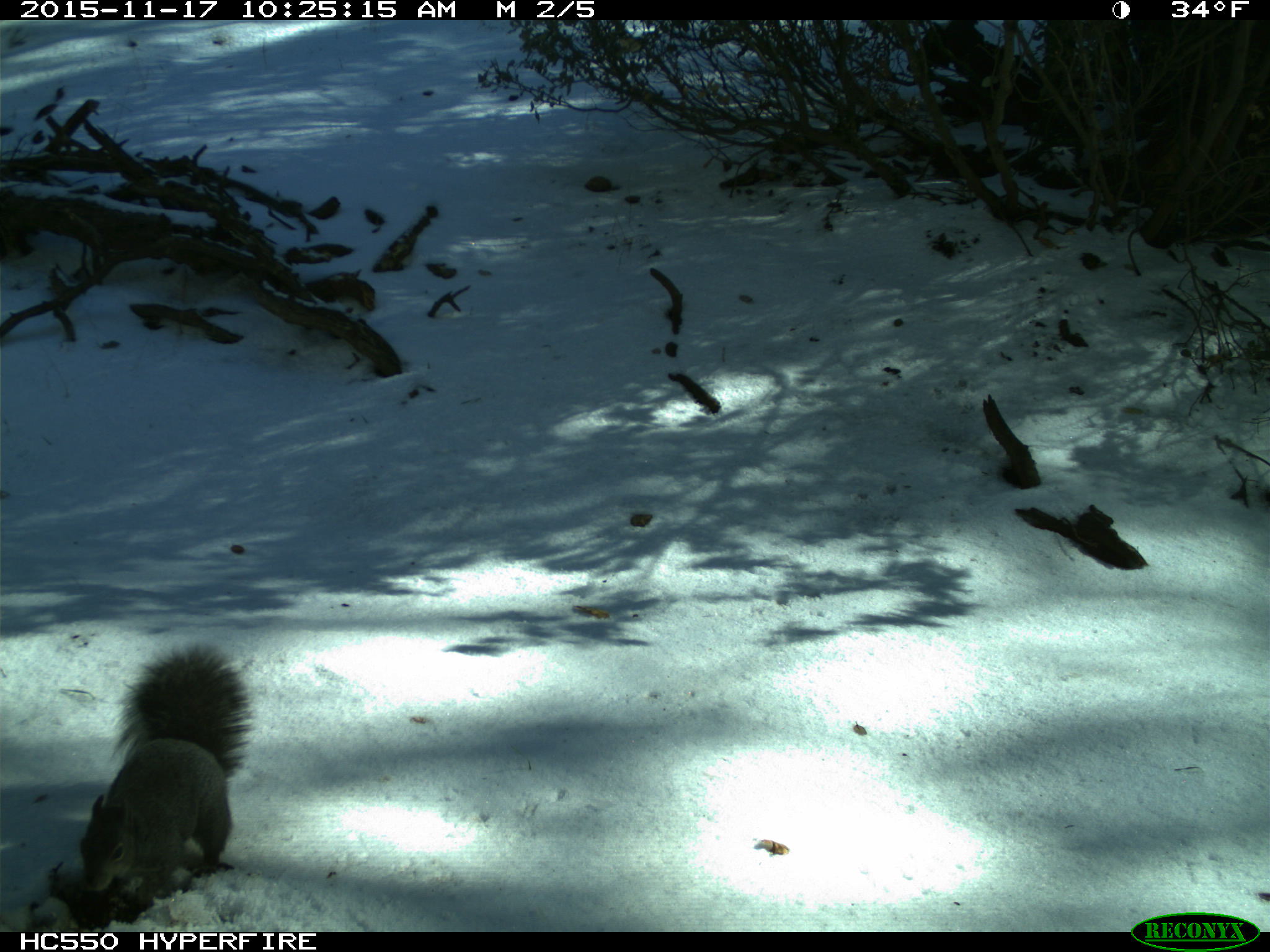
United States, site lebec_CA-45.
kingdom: Animalia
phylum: Chordata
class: Mammalia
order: Rodentia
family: Sciuridae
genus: Sciurus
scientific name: Sciurus carolinensis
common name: eastern gray squirrel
Sciurus carolinensis (eastern gray squirrel).